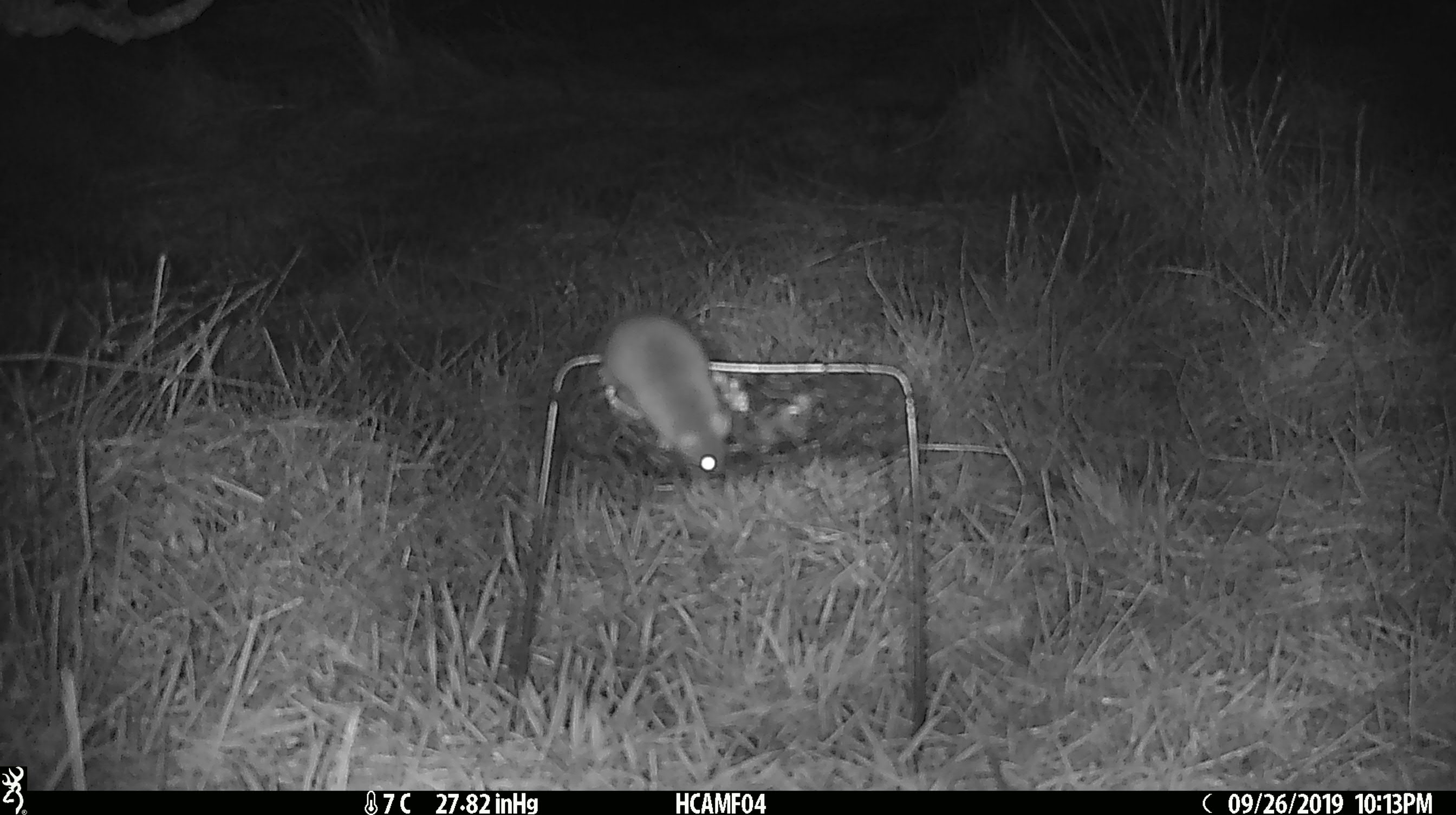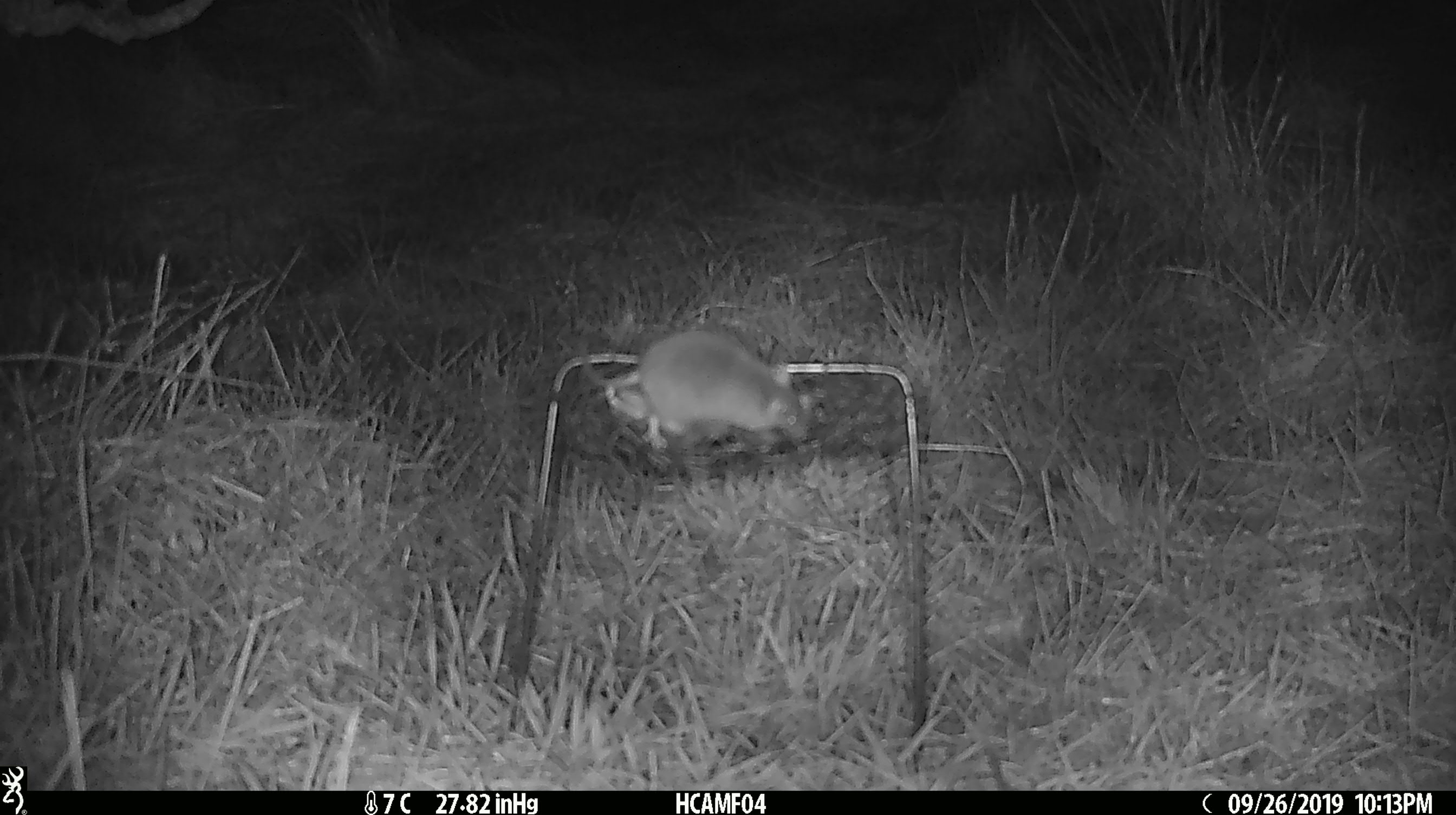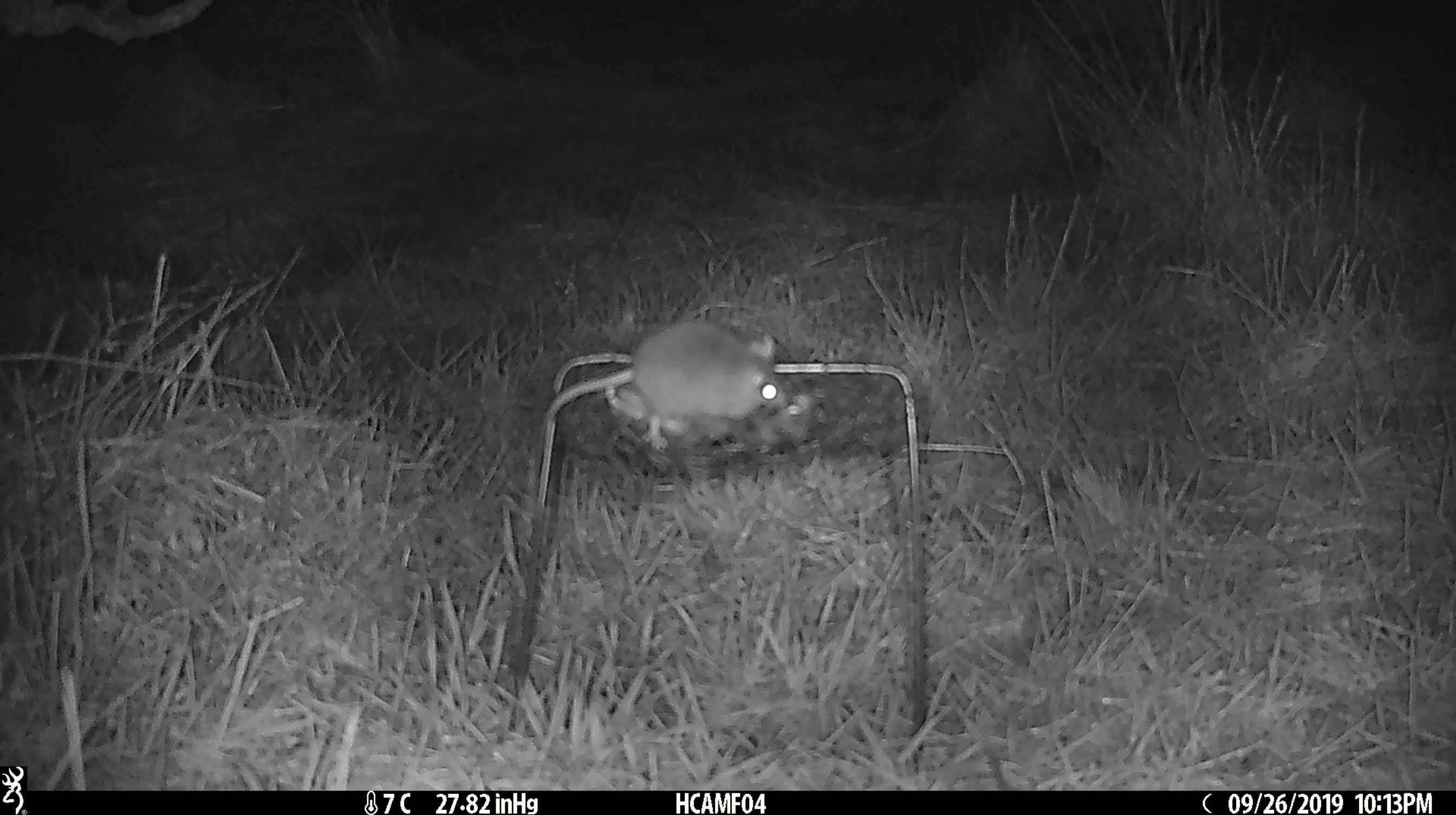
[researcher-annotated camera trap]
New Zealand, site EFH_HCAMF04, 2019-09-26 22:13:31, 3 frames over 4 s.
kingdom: Animalia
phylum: Chordata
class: Mammalia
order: Rodentia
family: Muridae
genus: Mus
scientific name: Mus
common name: mouse